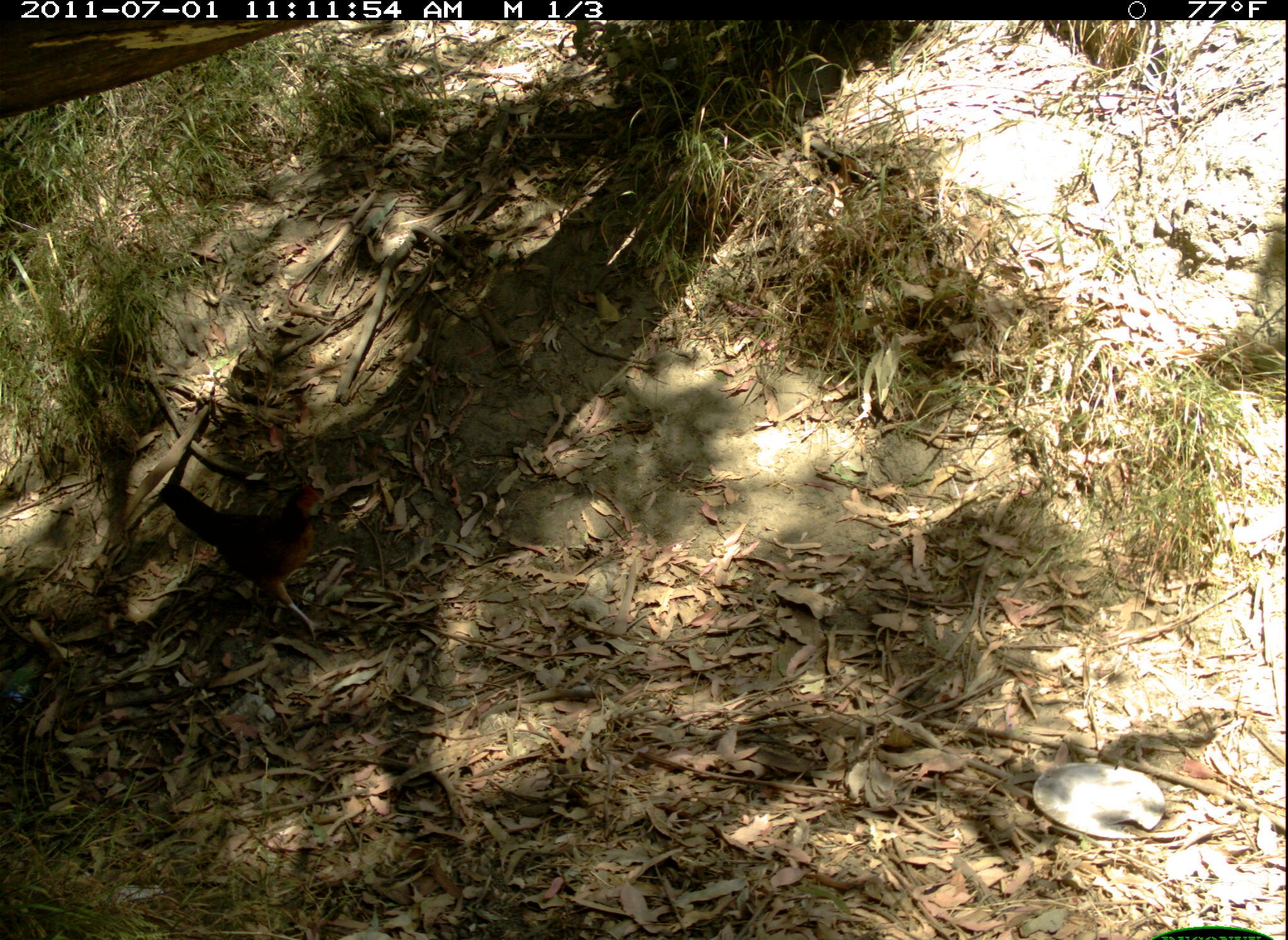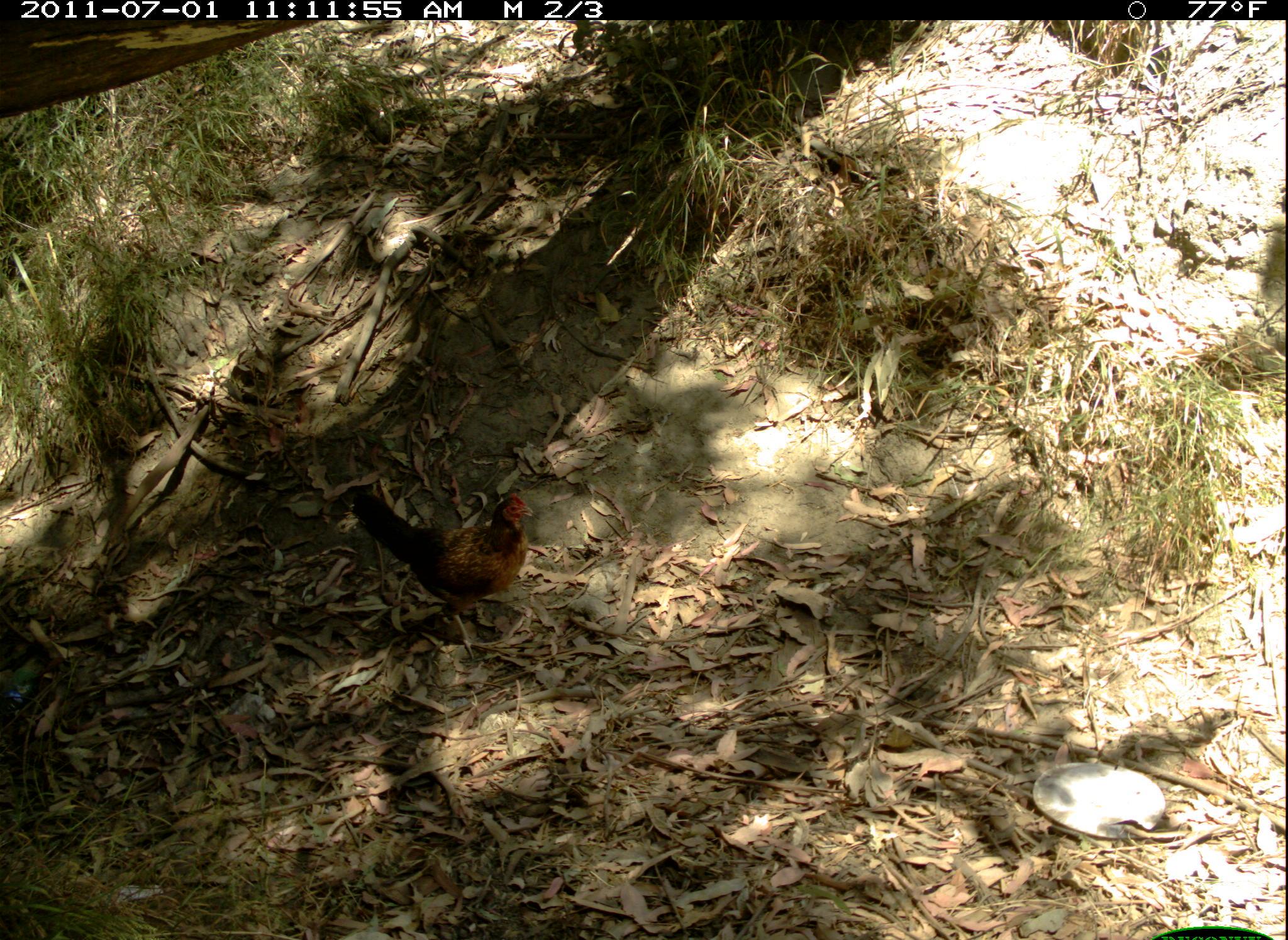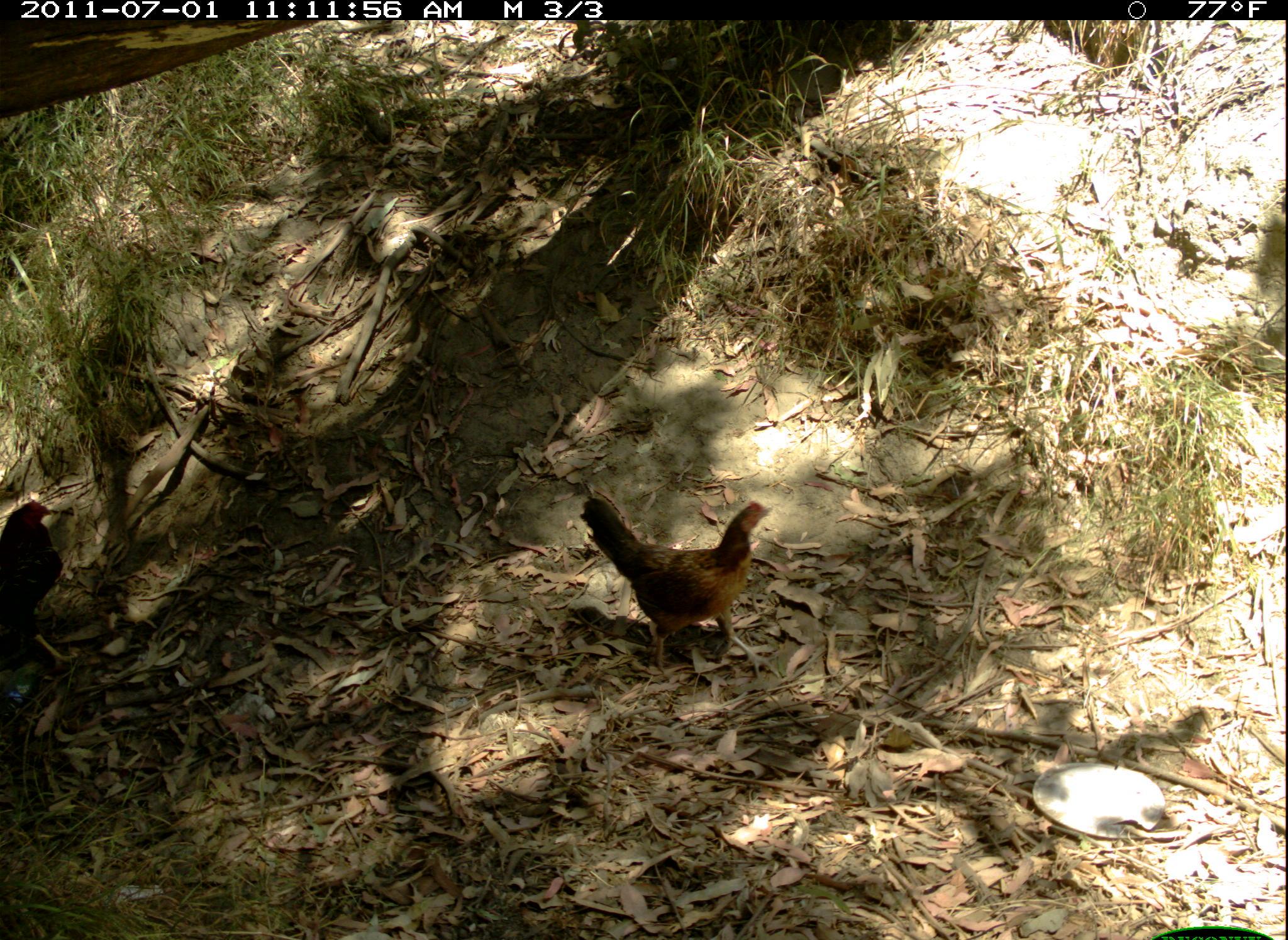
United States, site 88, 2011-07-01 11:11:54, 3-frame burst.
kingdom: Animalia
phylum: Chordata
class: Aves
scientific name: Aves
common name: bird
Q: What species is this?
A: Bird (Aves).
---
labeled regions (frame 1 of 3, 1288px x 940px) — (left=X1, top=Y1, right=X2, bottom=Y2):
bird: (left=153, top=472, right=336, bottom=638)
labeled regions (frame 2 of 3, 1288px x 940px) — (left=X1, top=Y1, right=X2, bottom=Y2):
bird: (left=346, top=480, right=549, bottom=662)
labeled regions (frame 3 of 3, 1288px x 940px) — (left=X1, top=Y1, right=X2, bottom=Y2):
bird: (left=2, top=494, right=69, bottom=647)